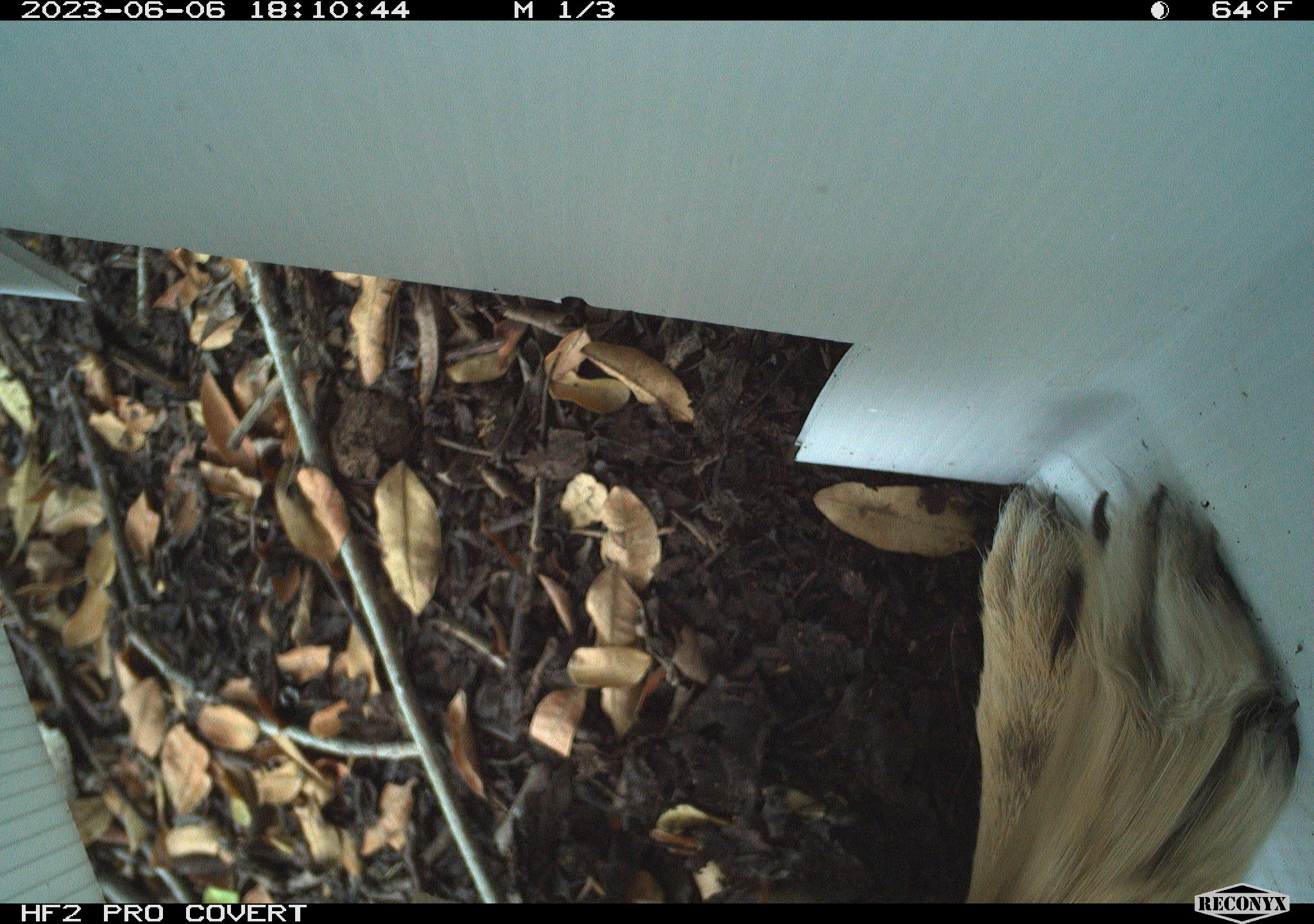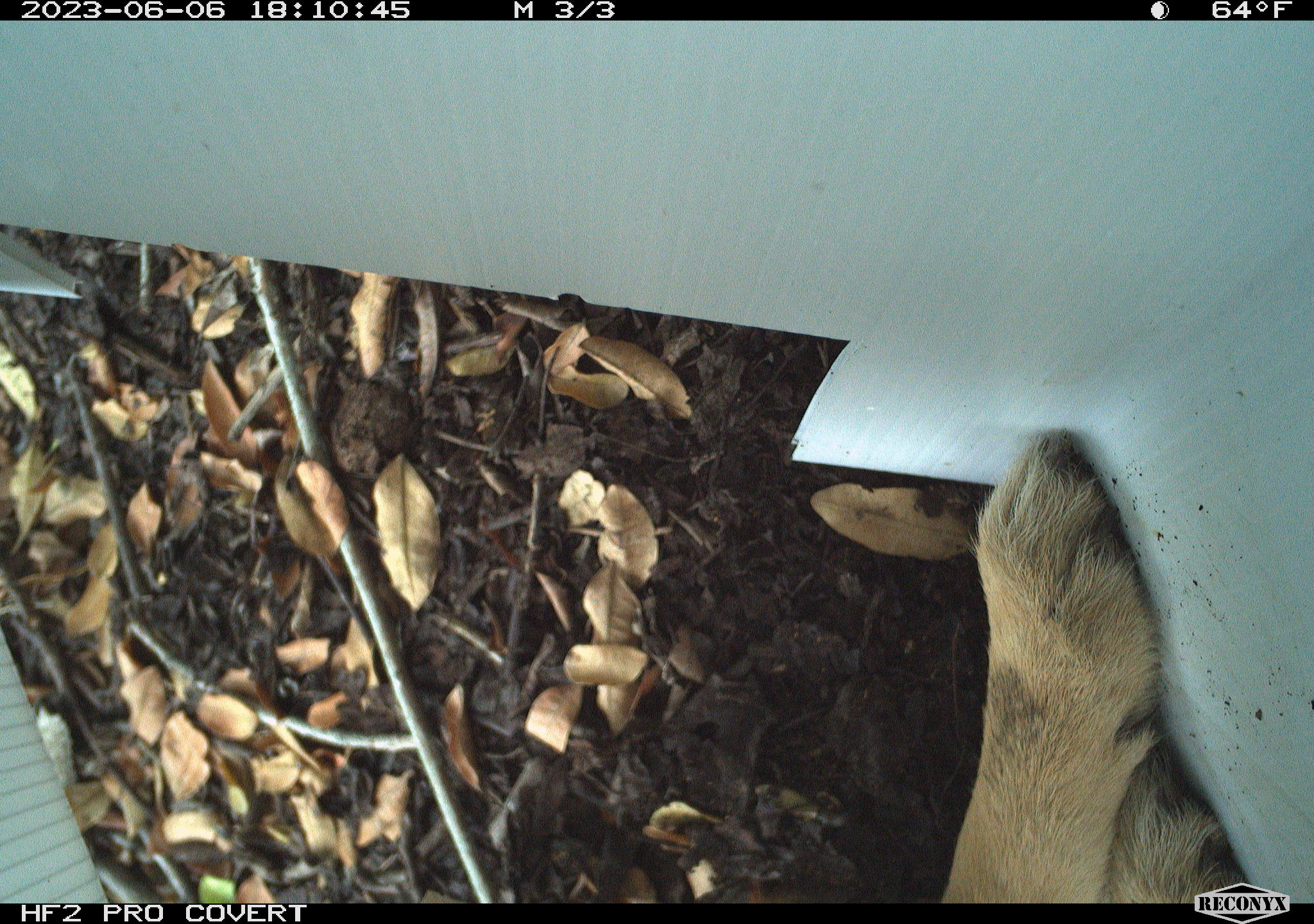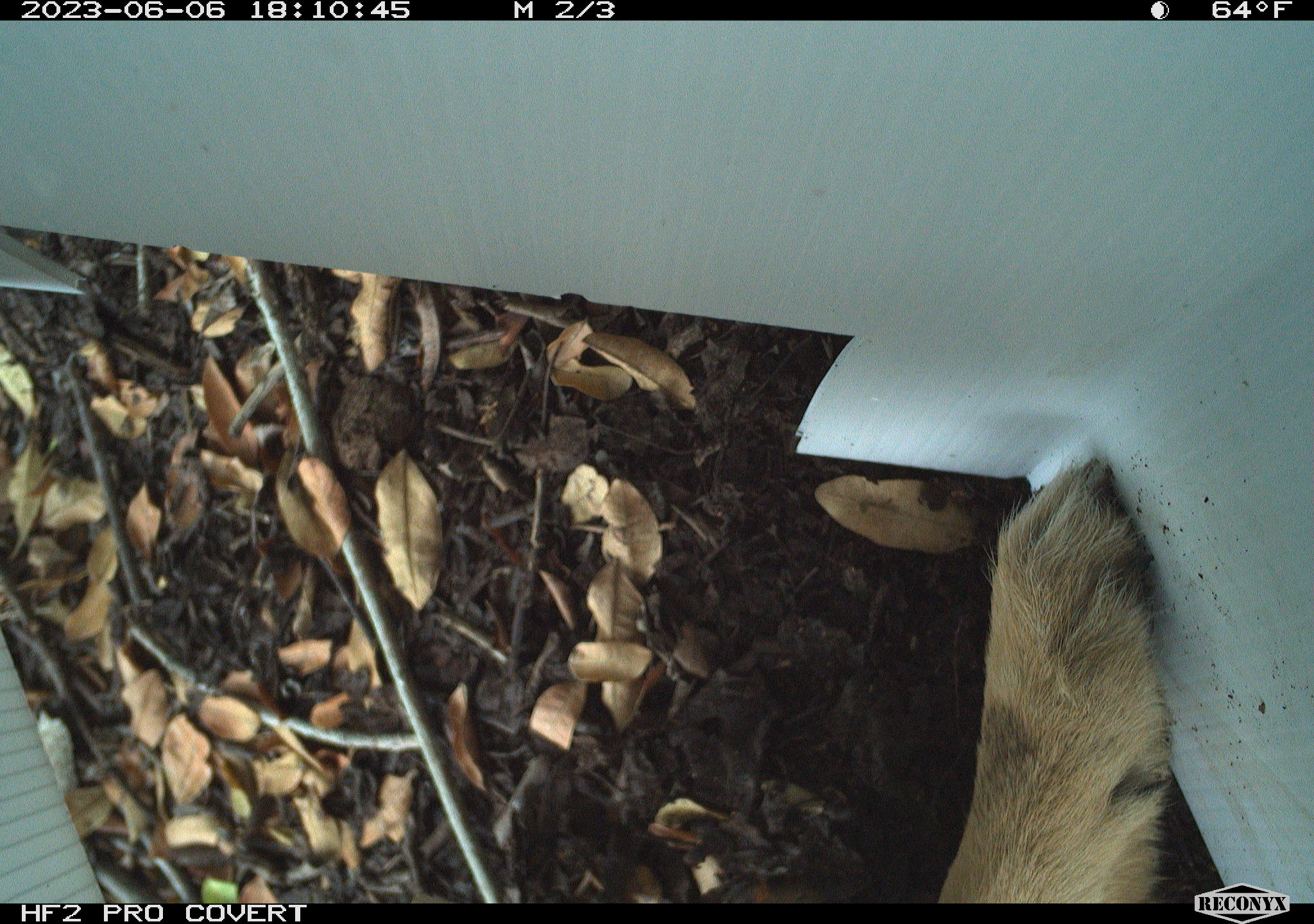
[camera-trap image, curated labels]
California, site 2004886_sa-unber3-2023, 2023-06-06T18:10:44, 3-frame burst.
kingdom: Animalia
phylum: Chordata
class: Mammalia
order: Carnivora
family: Canidae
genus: Canis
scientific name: Canis latrans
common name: coyote